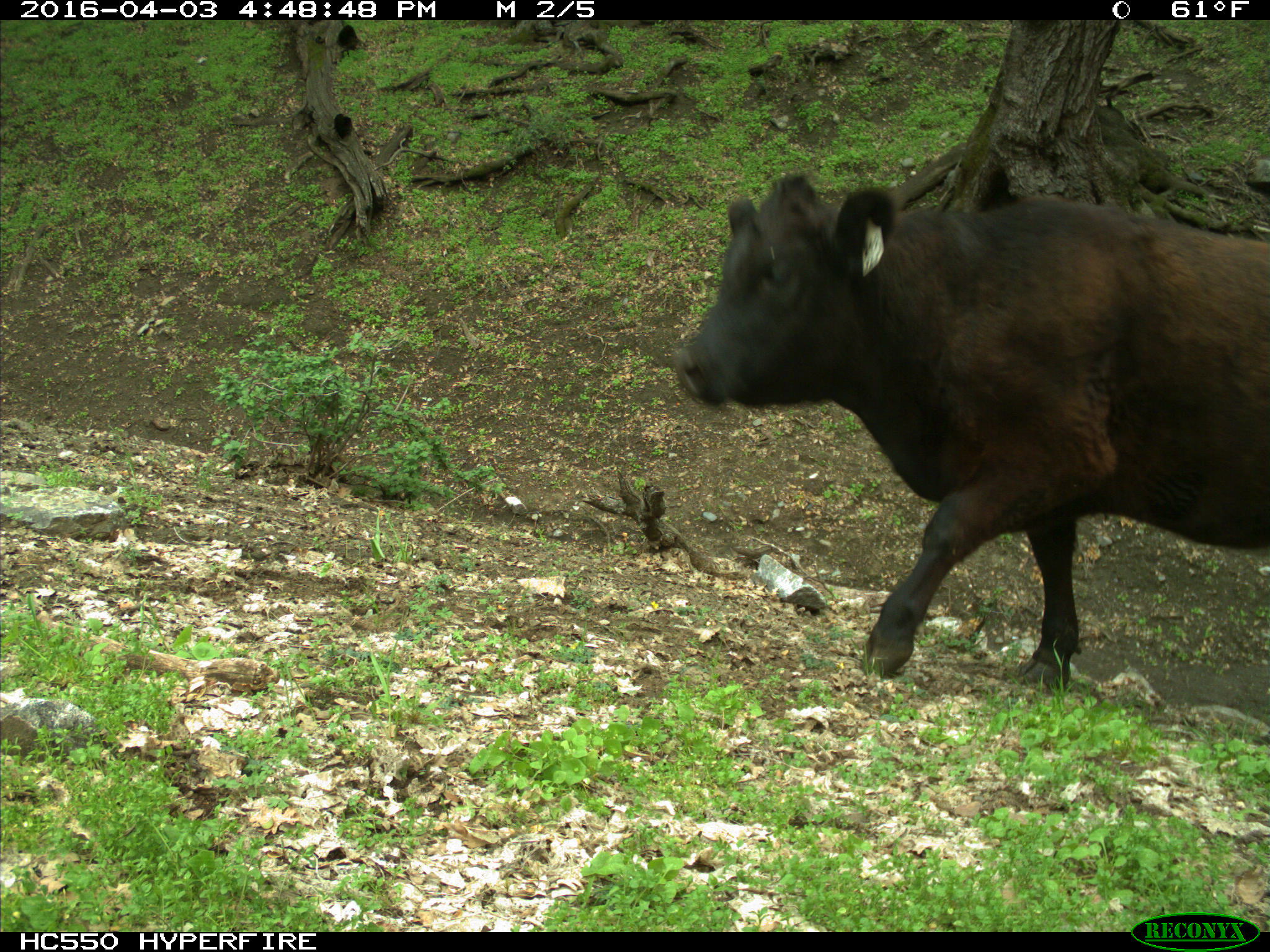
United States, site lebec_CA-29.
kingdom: Animalia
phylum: Chordata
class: Mammalia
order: Artiodactyla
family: Bovidae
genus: Bos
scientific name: Bos taurus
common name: domestic cow